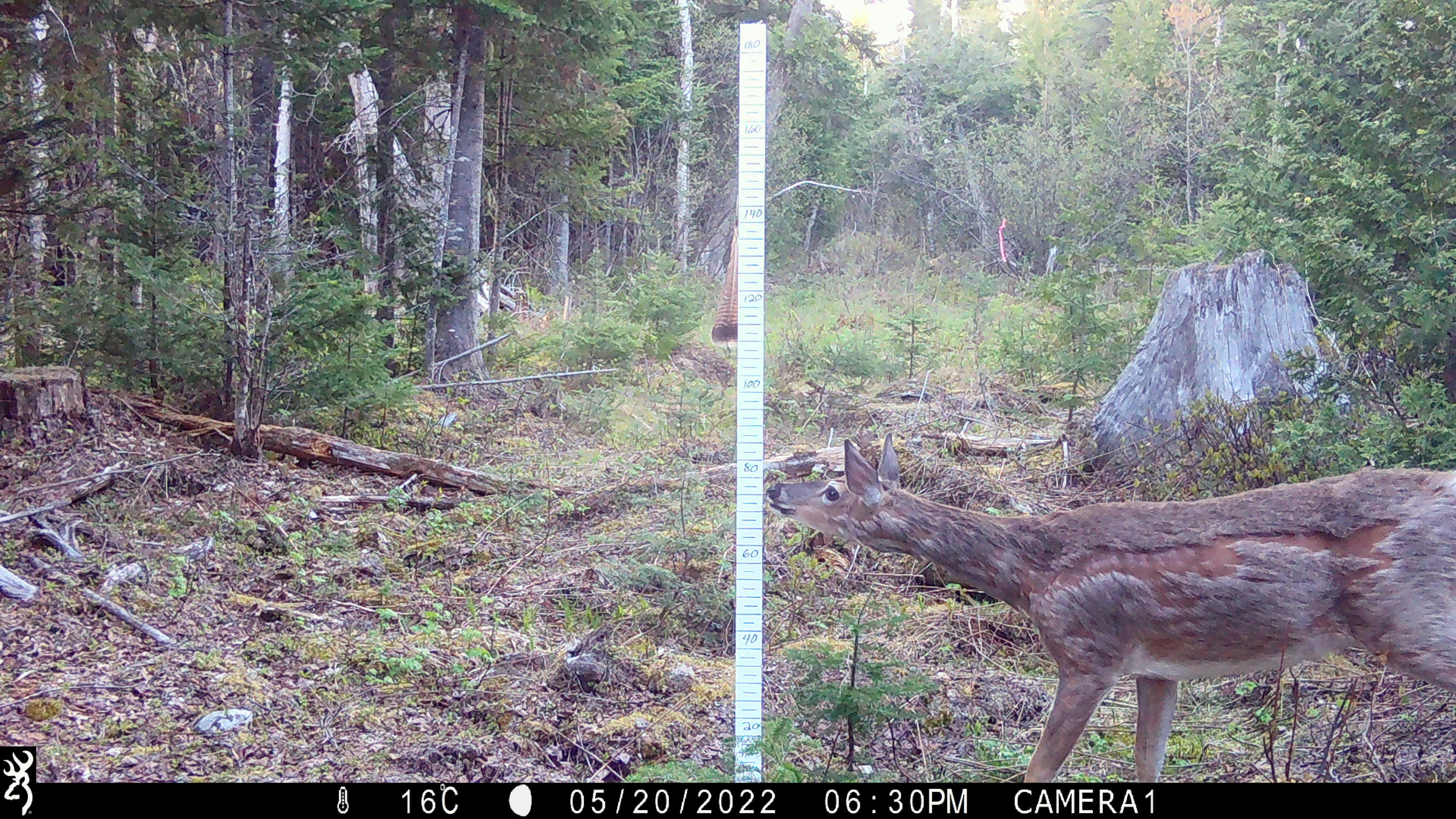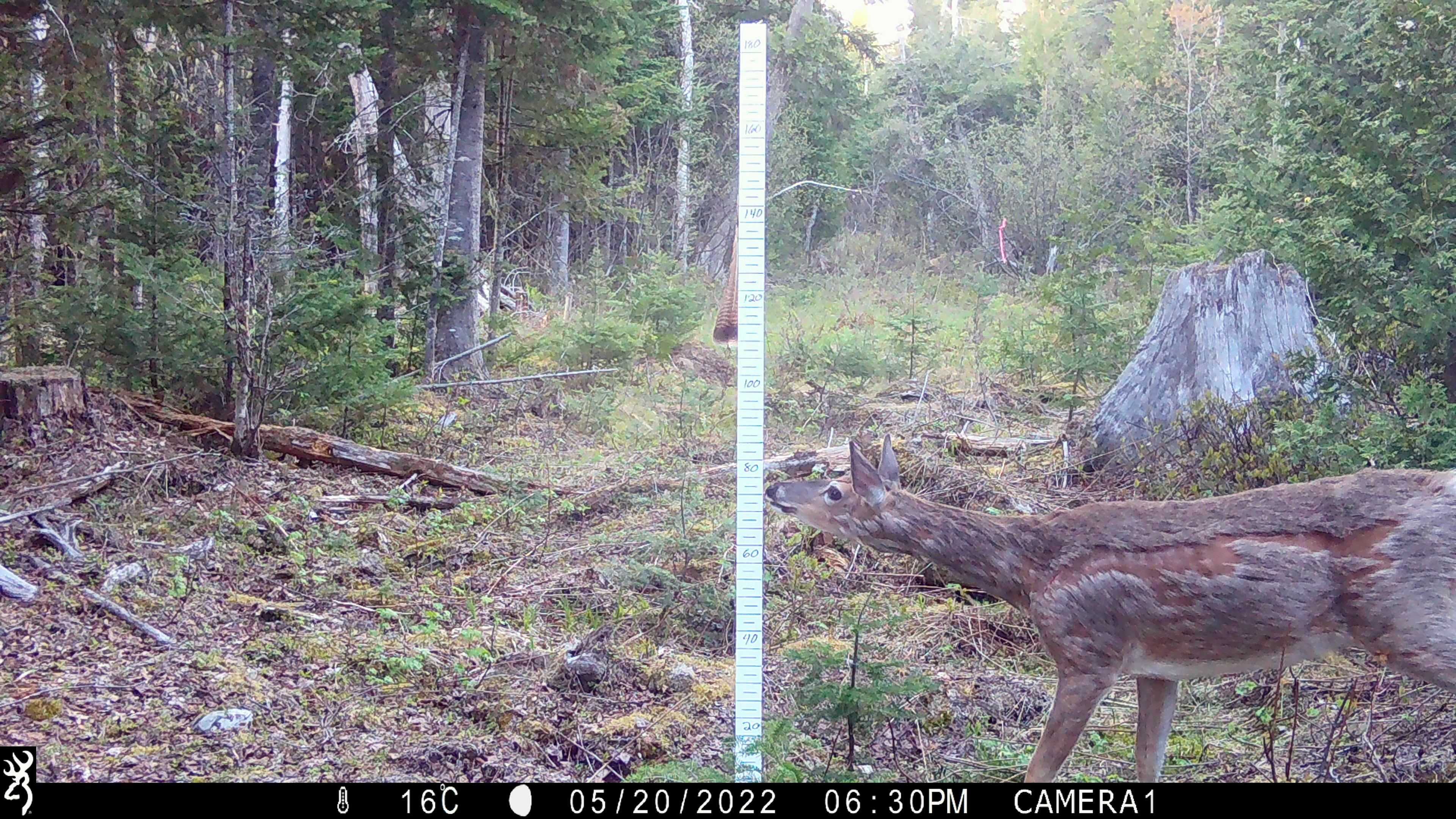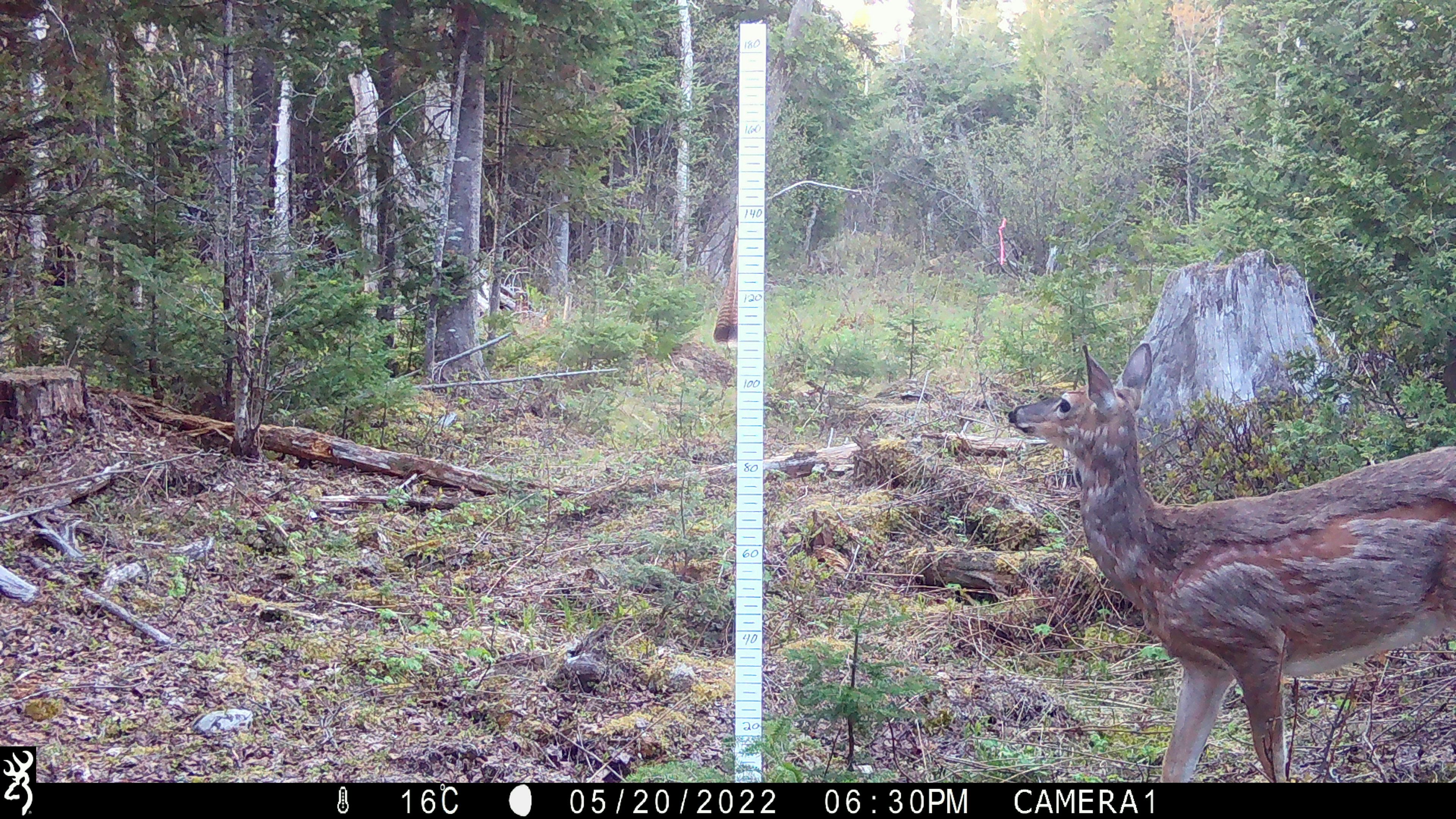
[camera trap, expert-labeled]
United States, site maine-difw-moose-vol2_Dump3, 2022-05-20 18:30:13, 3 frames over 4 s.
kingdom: Animalia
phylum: Chordata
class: Mammalia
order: Artiodactyla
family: Cervidae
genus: Odocoileus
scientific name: Odocoileus virginianus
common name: white-tailed deer